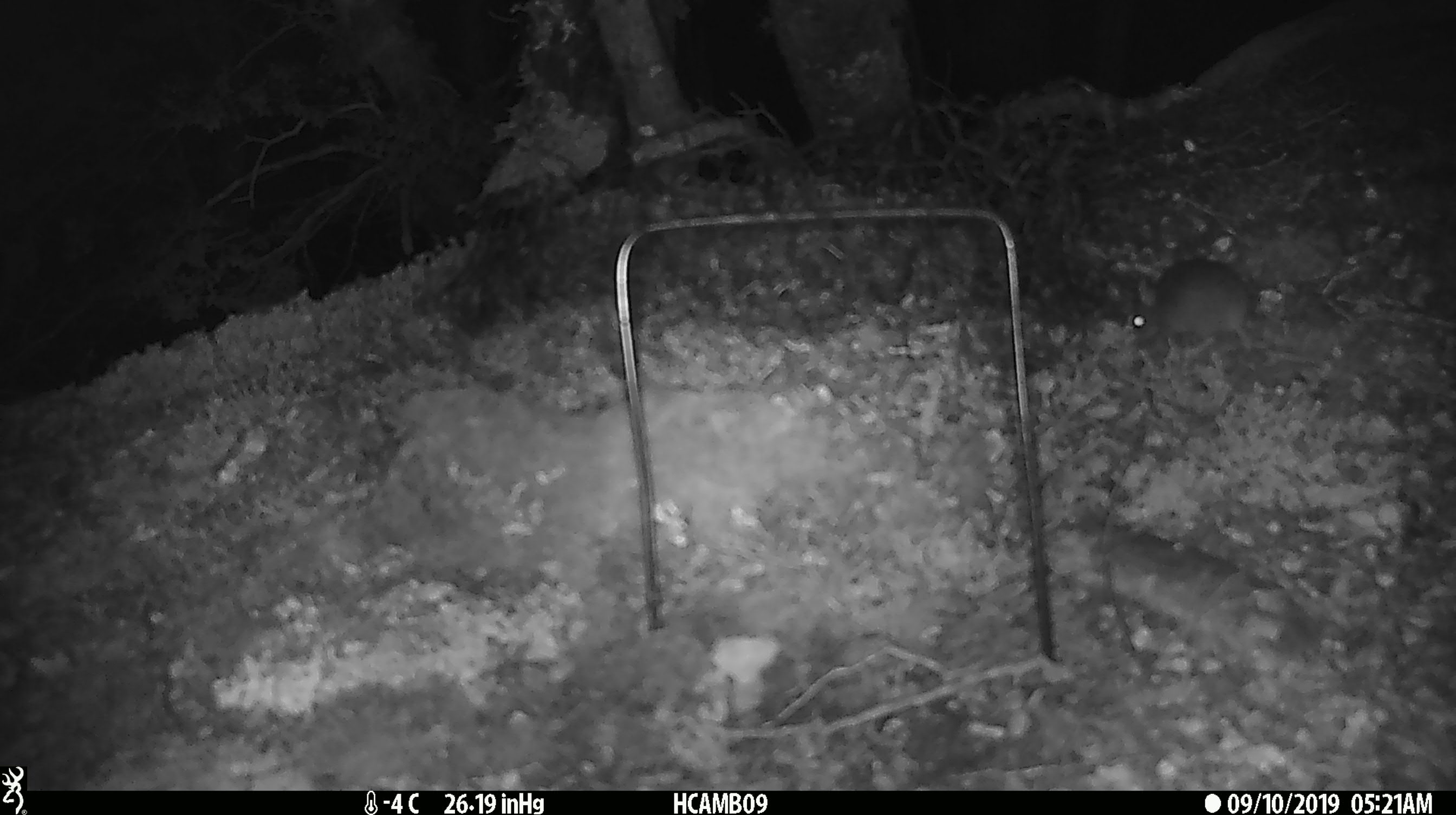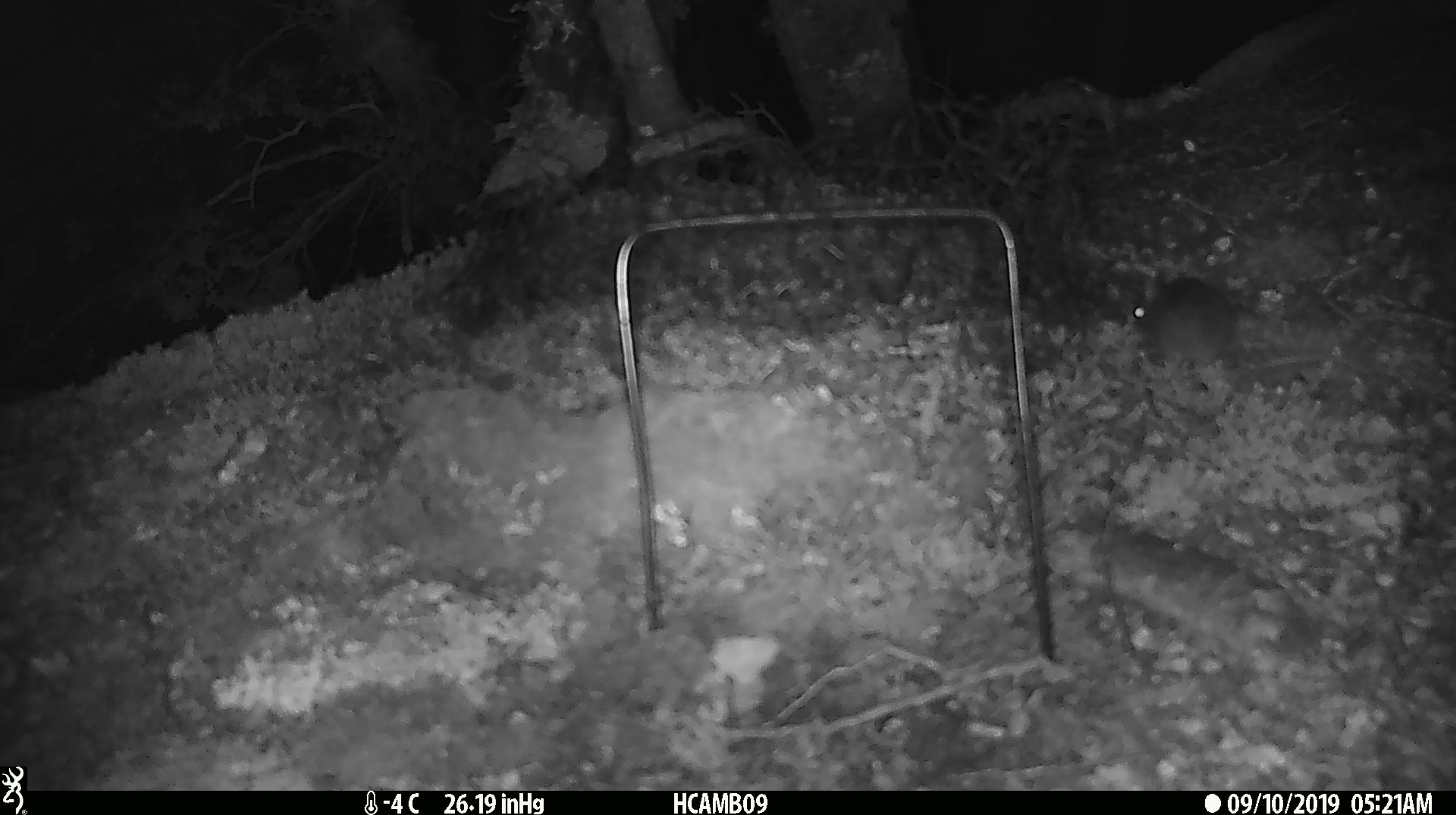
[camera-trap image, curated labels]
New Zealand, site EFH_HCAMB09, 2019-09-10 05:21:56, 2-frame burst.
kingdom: Animalia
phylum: Chordata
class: Mammalia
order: Rodentia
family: Muridae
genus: Mus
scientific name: Mus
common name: mouse